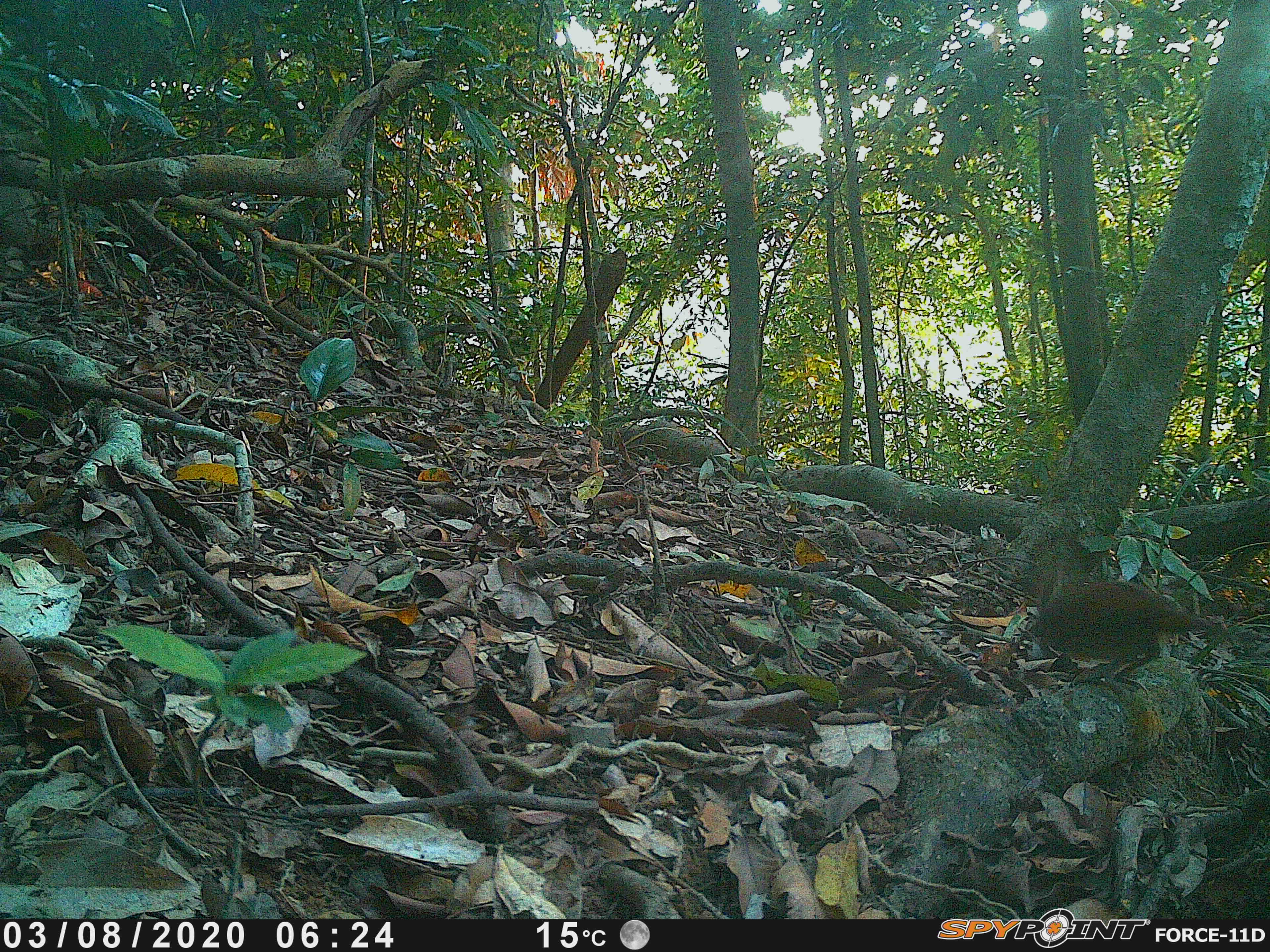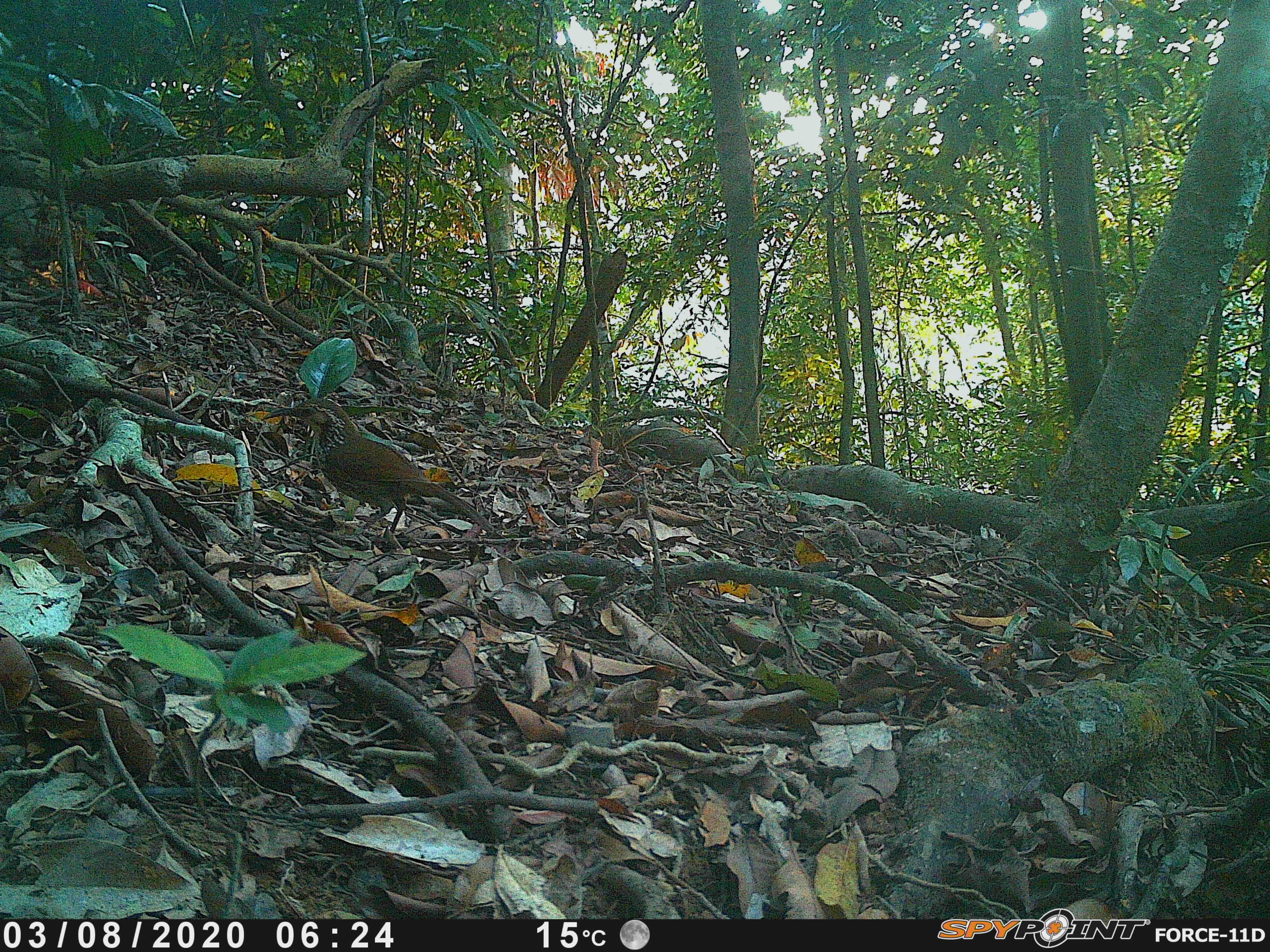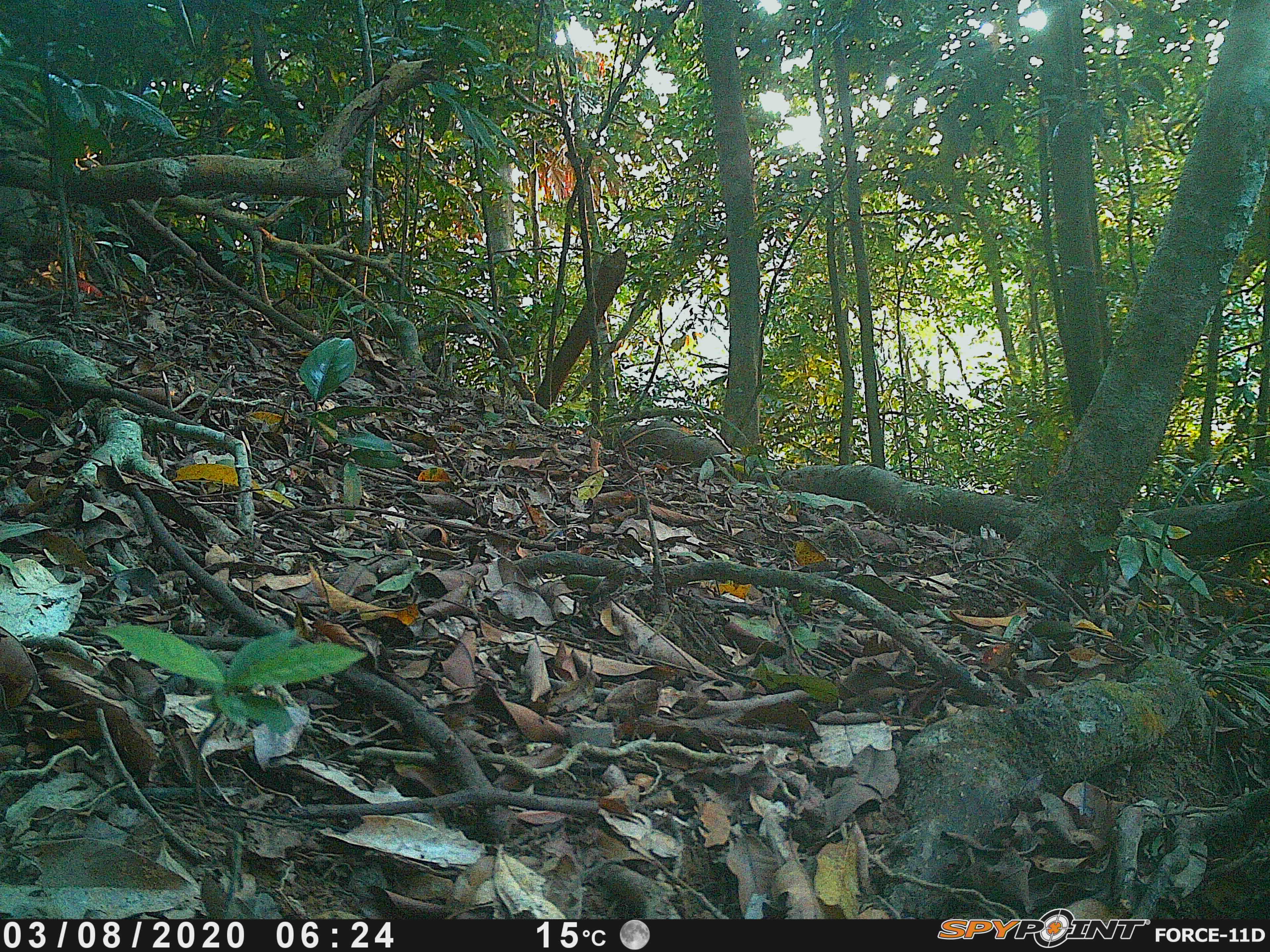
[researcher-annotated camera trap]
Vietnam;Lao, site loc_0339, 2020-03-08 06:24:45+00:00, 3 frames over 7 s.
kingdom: Animalia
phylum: Chordata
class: Aves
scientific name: Aves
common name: bird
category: unidentified bird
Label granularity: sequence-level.